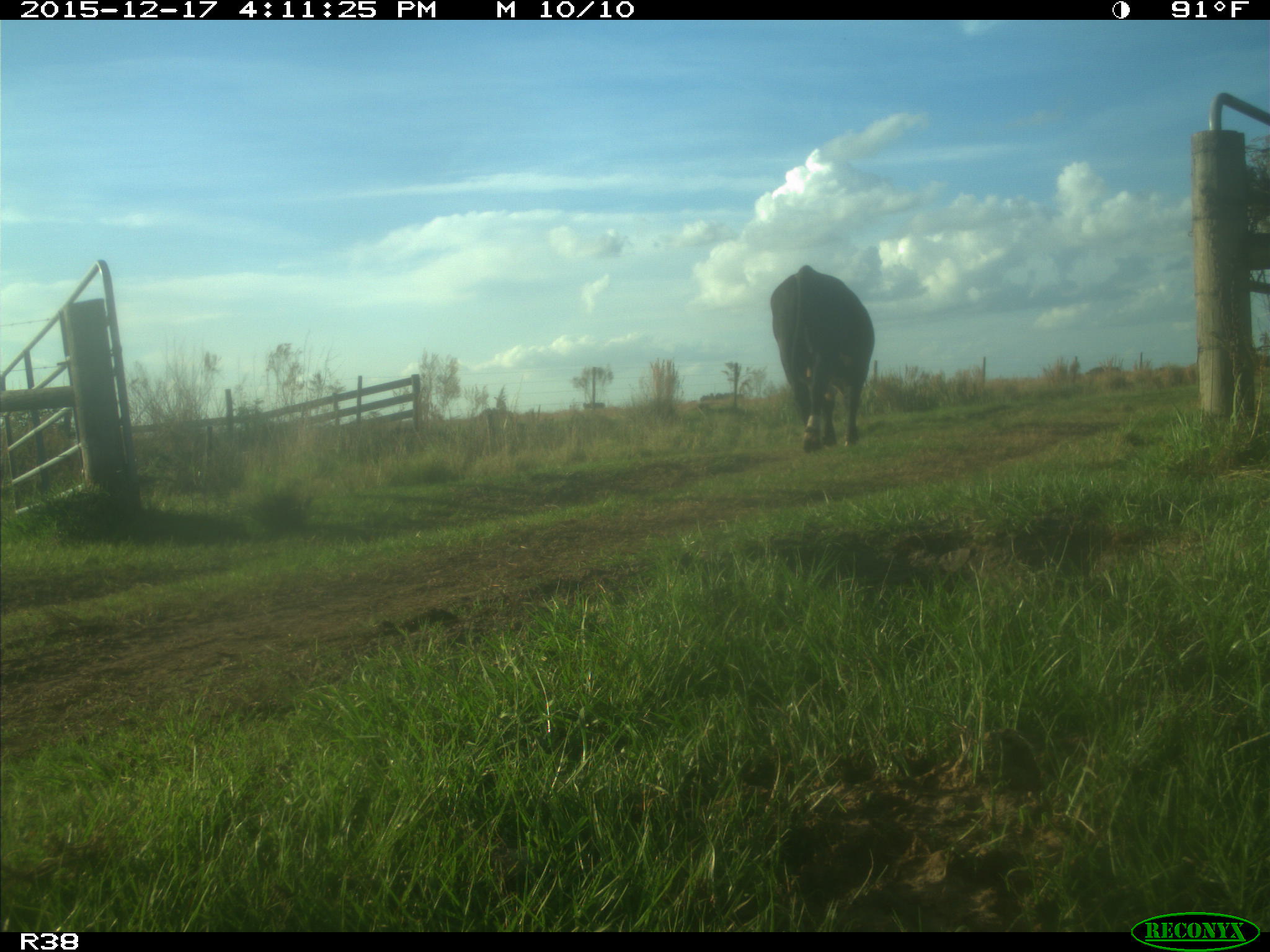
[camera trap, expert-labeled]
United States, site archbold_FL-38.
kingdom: Animalia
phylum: Chordata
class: Mammalia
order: Artiodactyla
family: Bovidae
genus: Bos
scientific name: Bos taurus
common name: domestic cow